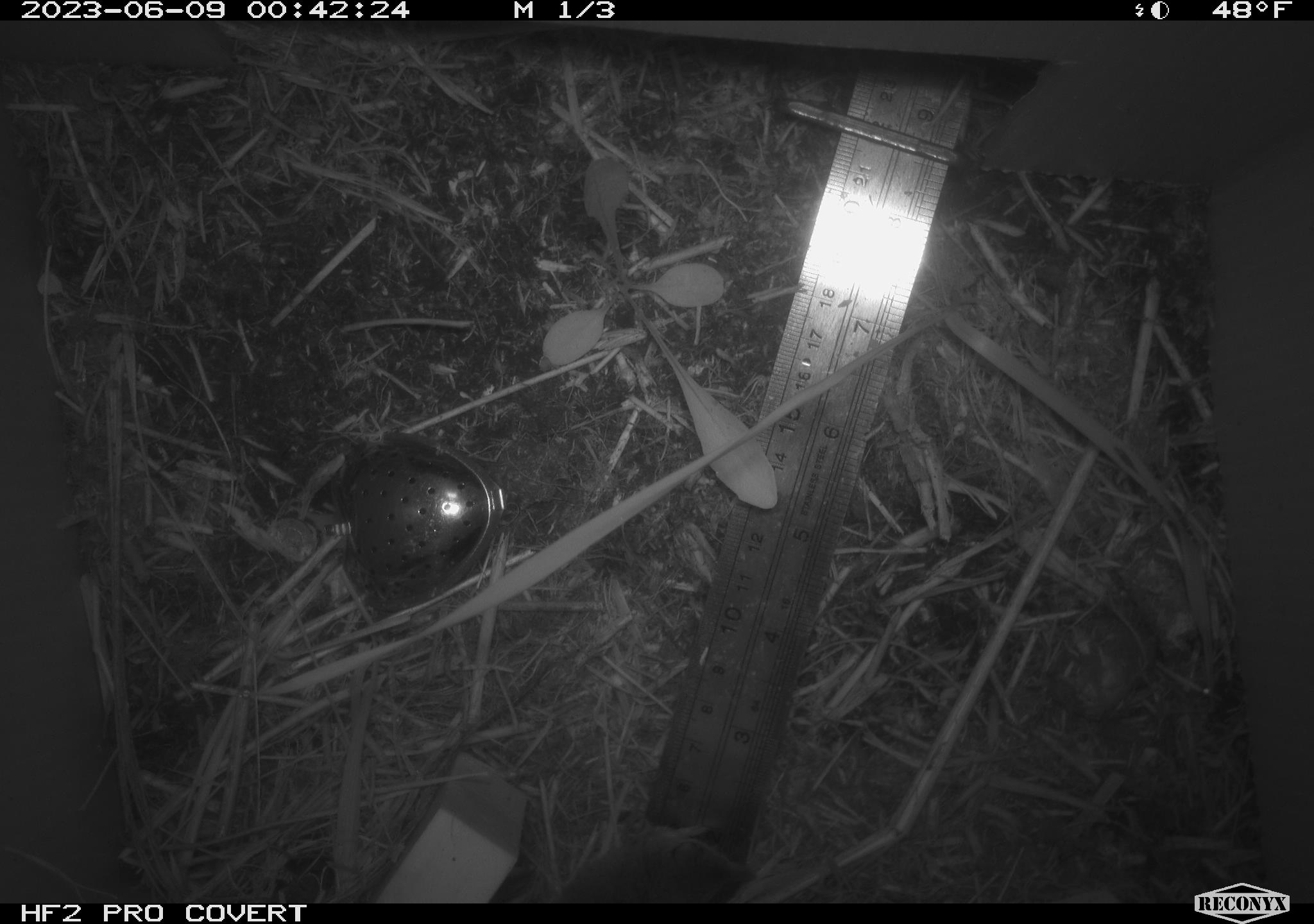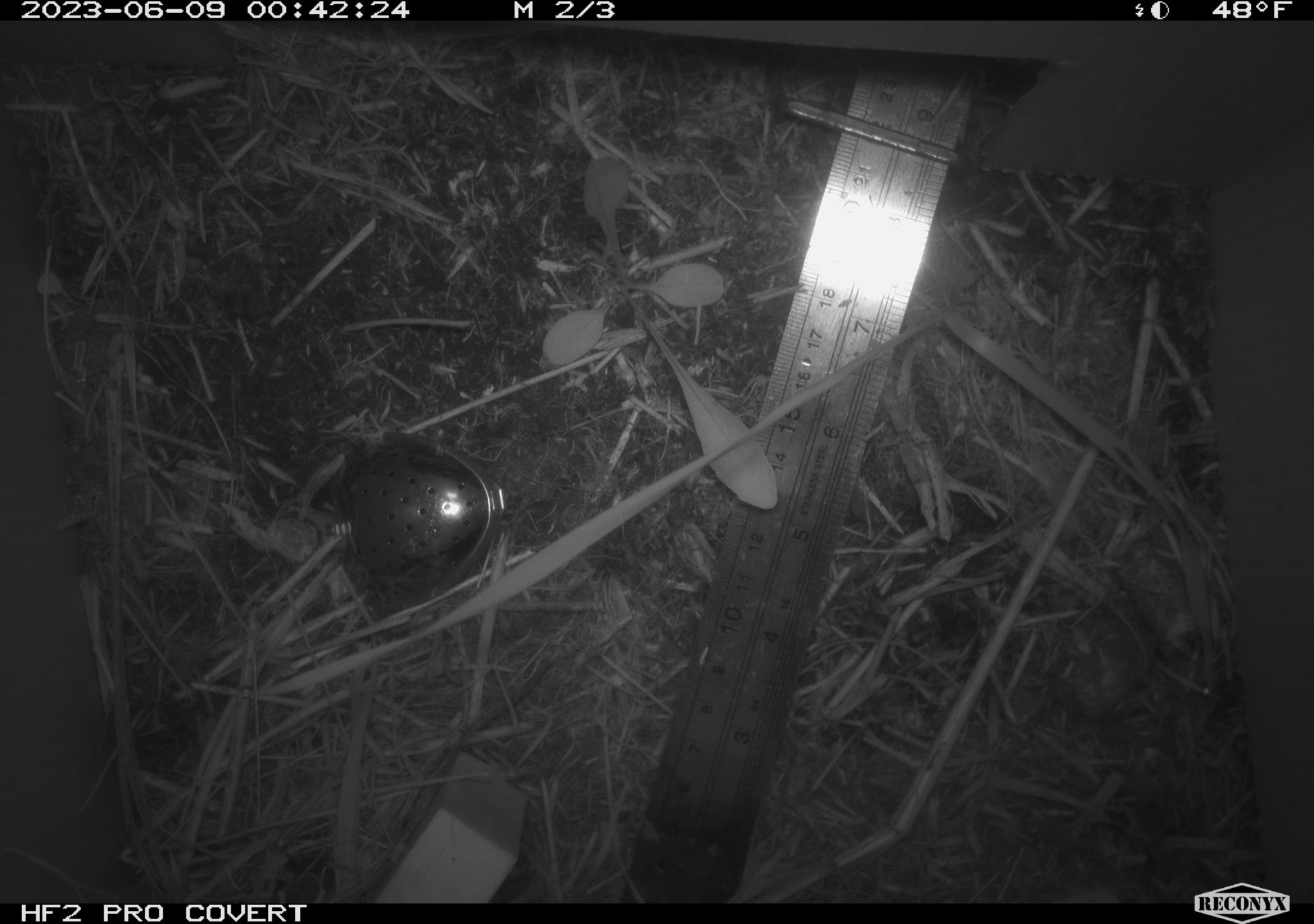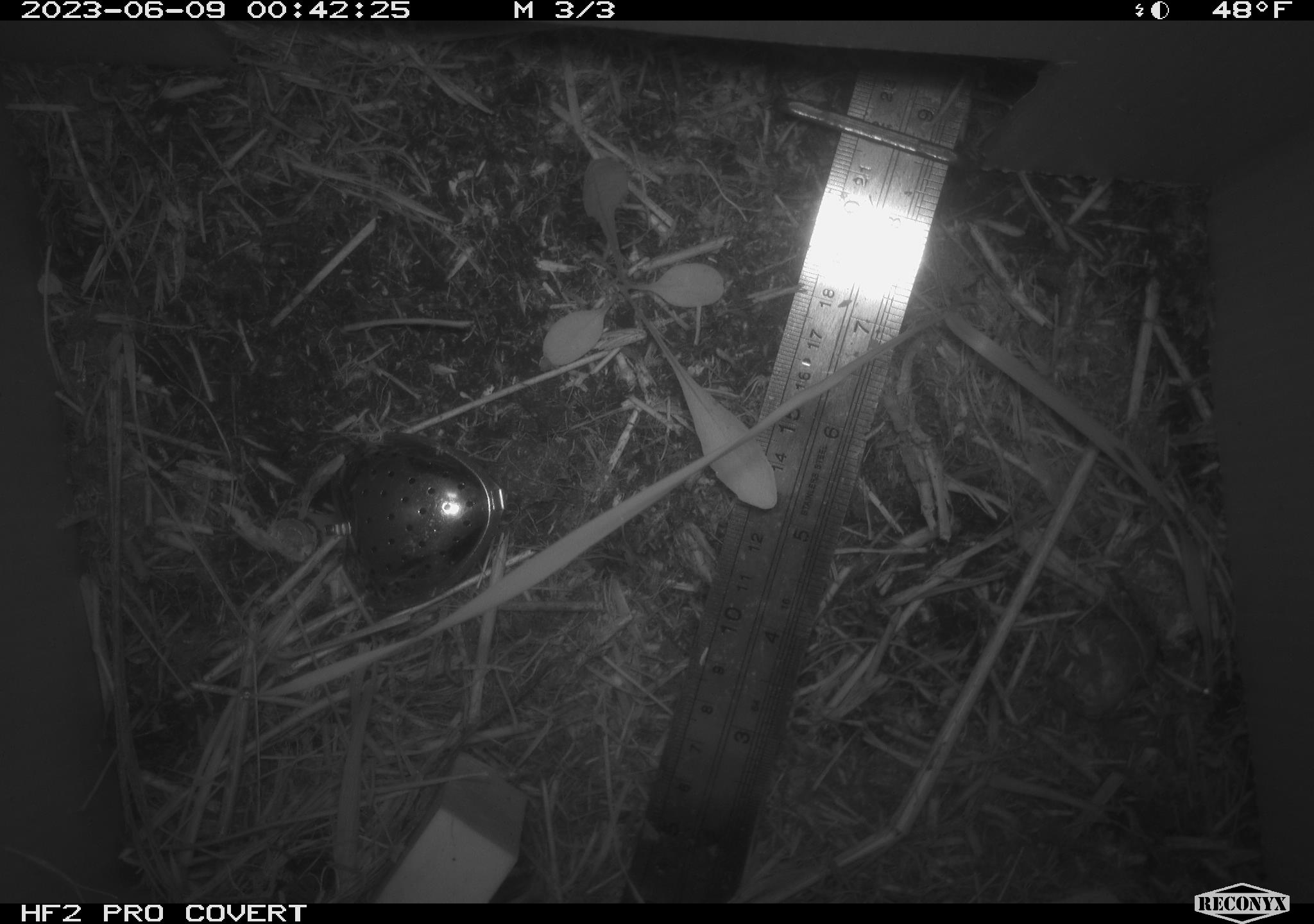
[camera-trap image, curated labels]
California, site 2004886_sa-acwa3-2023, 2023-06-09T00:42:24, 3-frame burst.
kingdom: Animalia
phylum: Chordata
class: Mammalia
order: Eulipotyphla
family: Soricidae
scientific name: Soricidae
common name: shrews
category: soricidae family